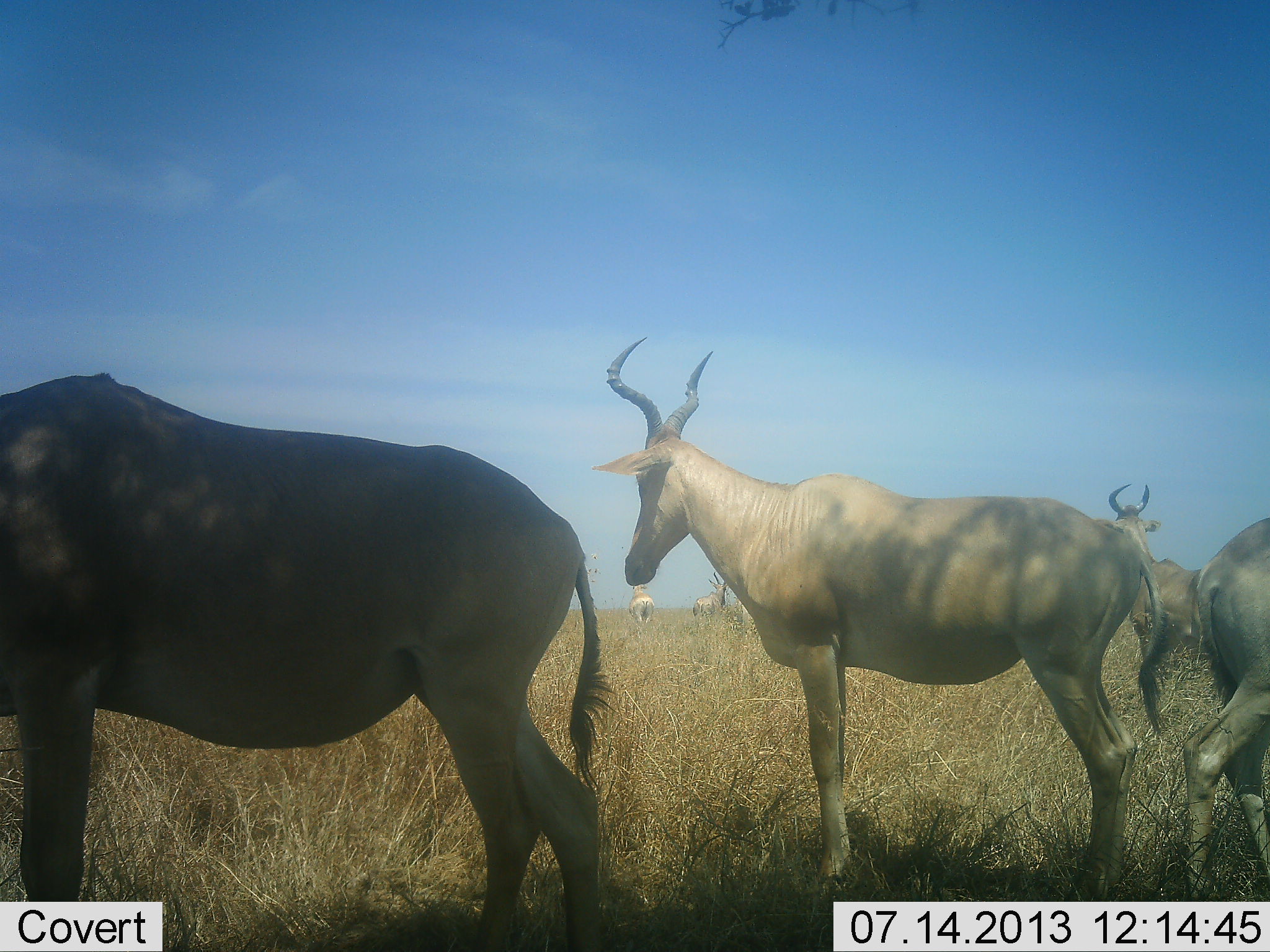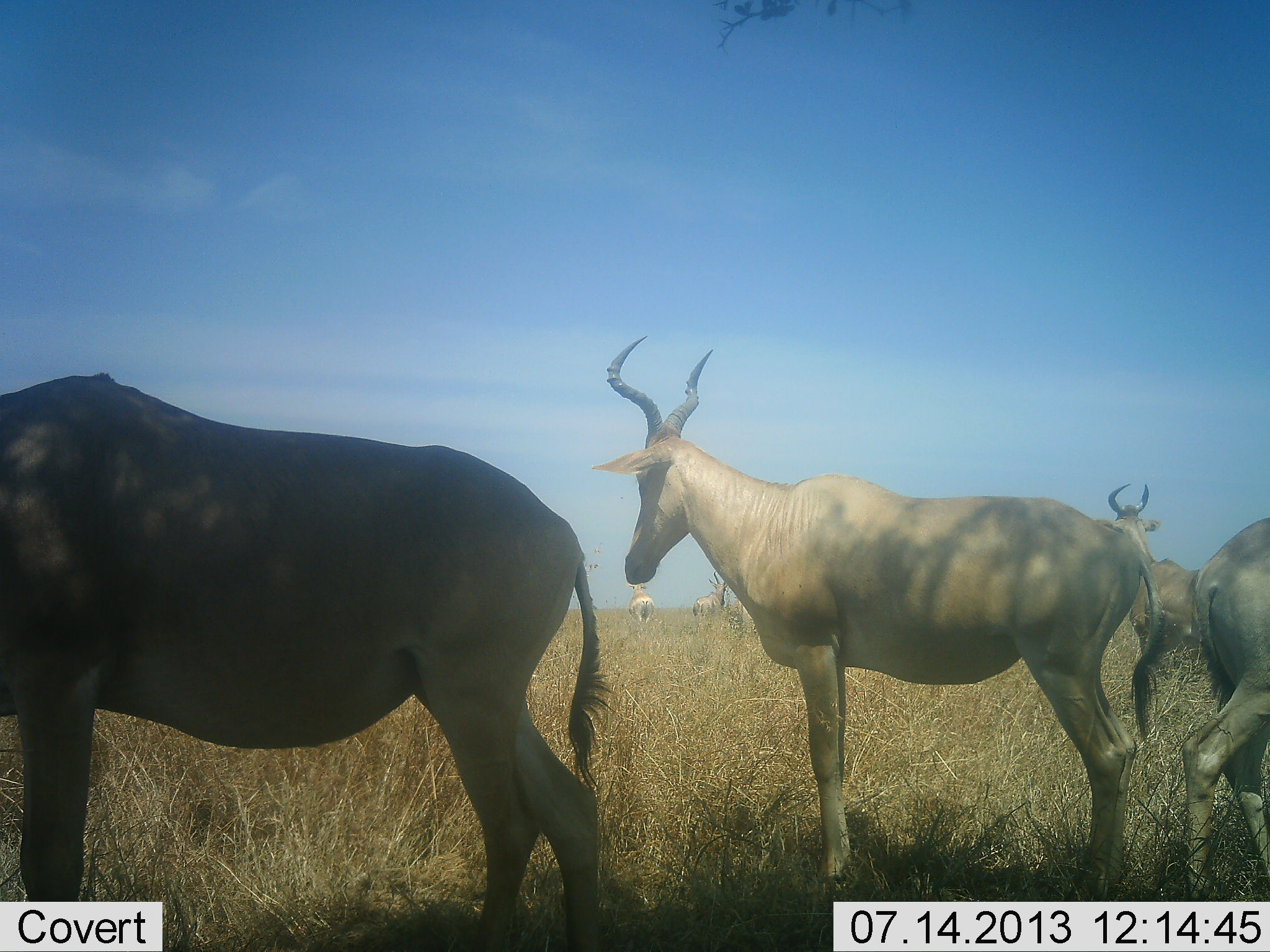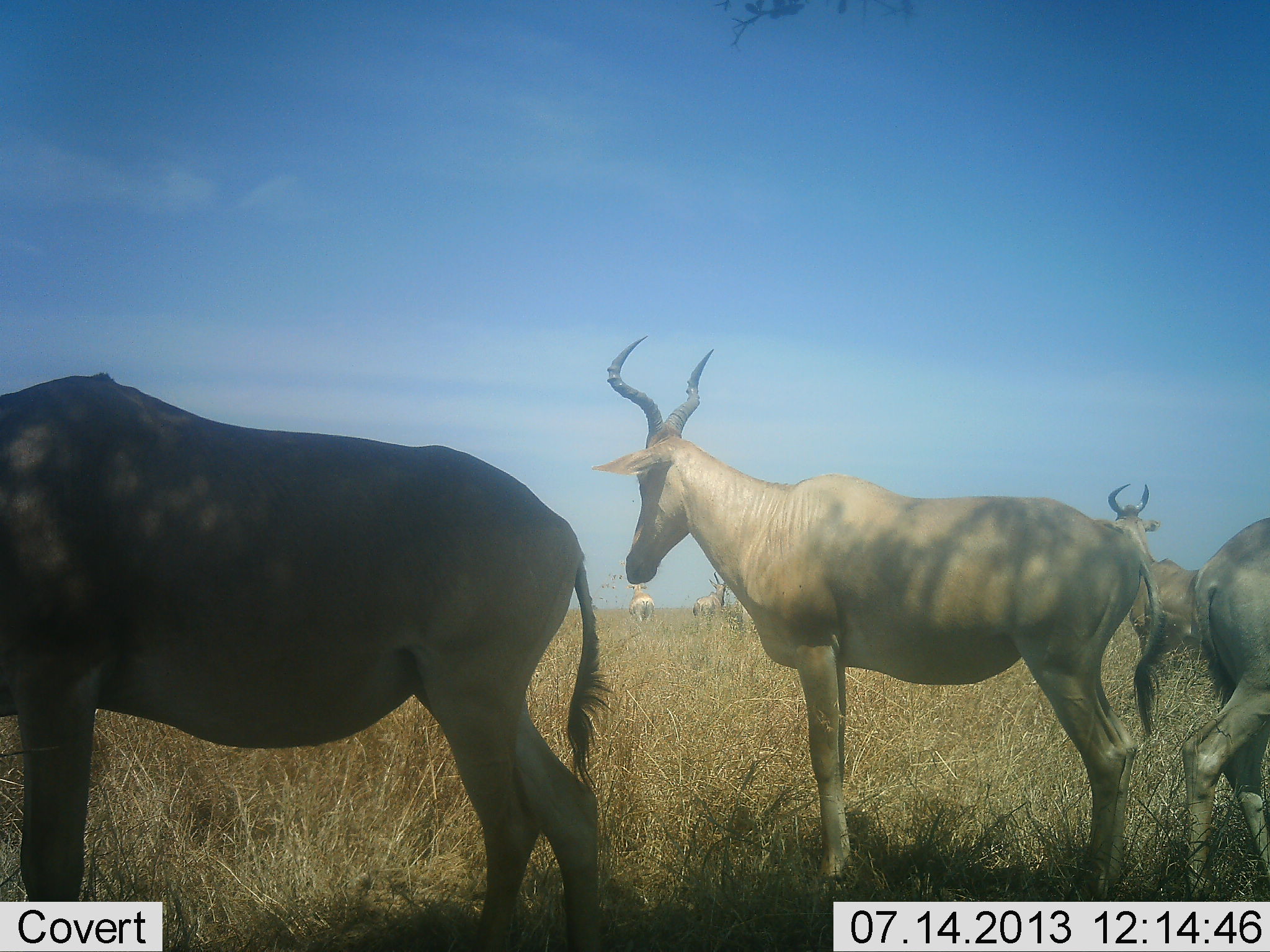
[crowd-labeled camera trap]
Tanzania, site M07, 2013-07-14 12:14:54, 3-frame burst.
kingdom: Animalia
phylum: Chordata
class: Mammalia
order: Artiodactyla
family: Bovidae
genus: Alcelaphus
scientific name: Alcelaphus buselaphus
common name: hartebeest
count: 6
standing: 100%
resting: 0%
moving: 12%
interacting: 0%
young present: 0%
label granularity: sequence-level